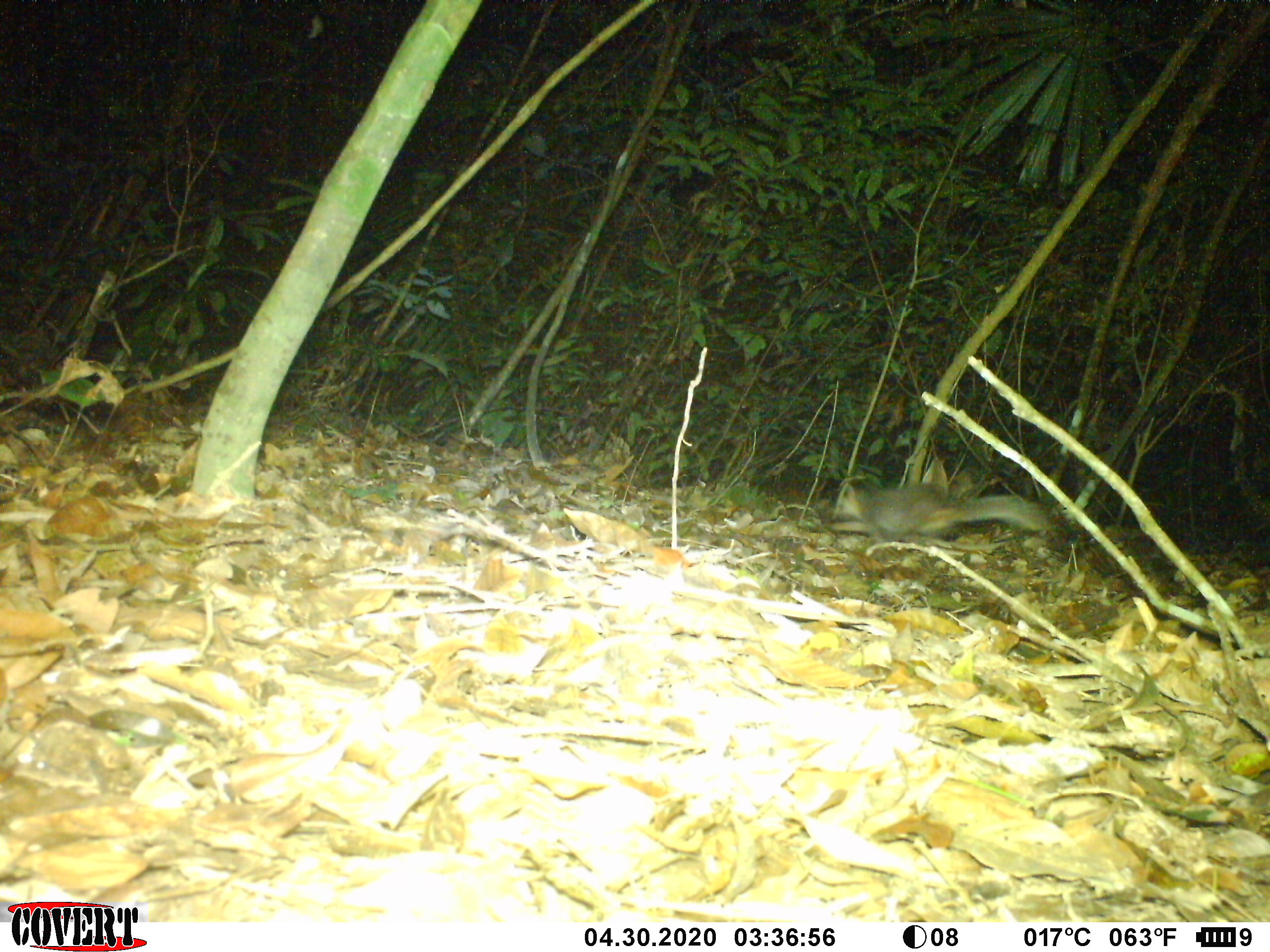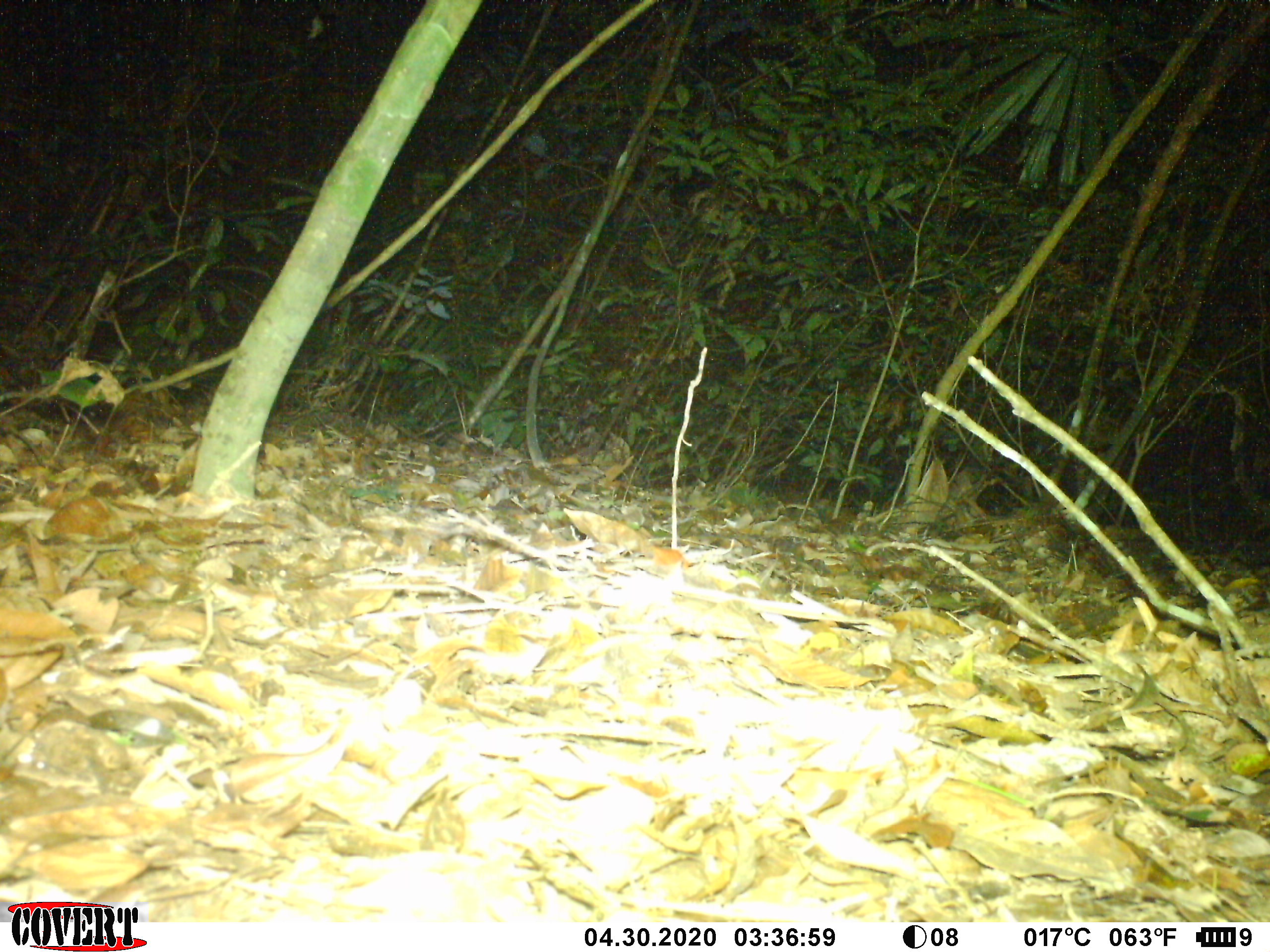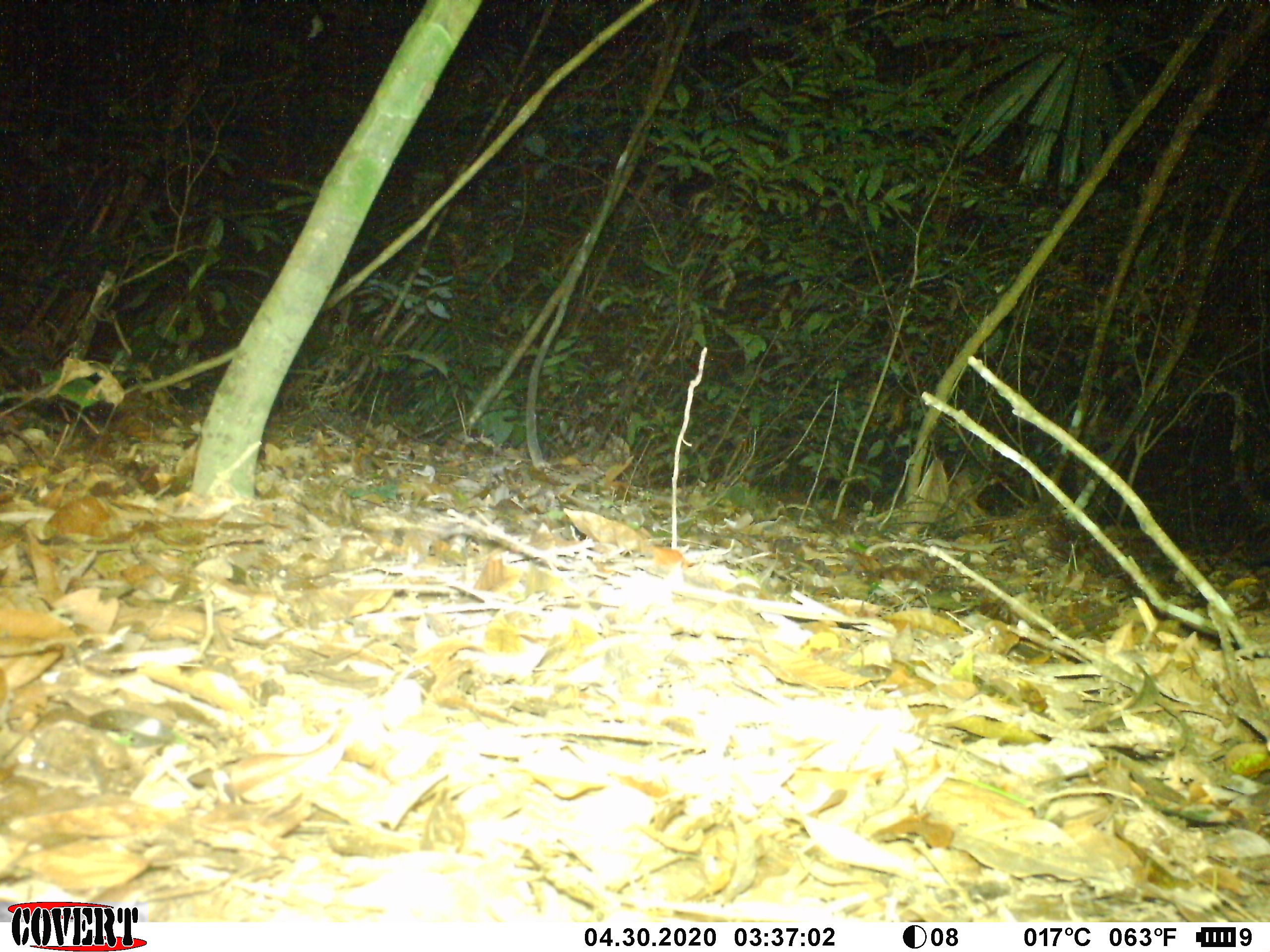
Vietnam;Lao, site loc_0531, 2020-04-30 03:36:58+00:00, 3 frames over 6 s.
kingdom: Animalia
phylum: Chordata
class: Mammalia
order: Carnivora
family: Mustelidae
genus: Melogale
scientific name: Melogale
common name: ferret badger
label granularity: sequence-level